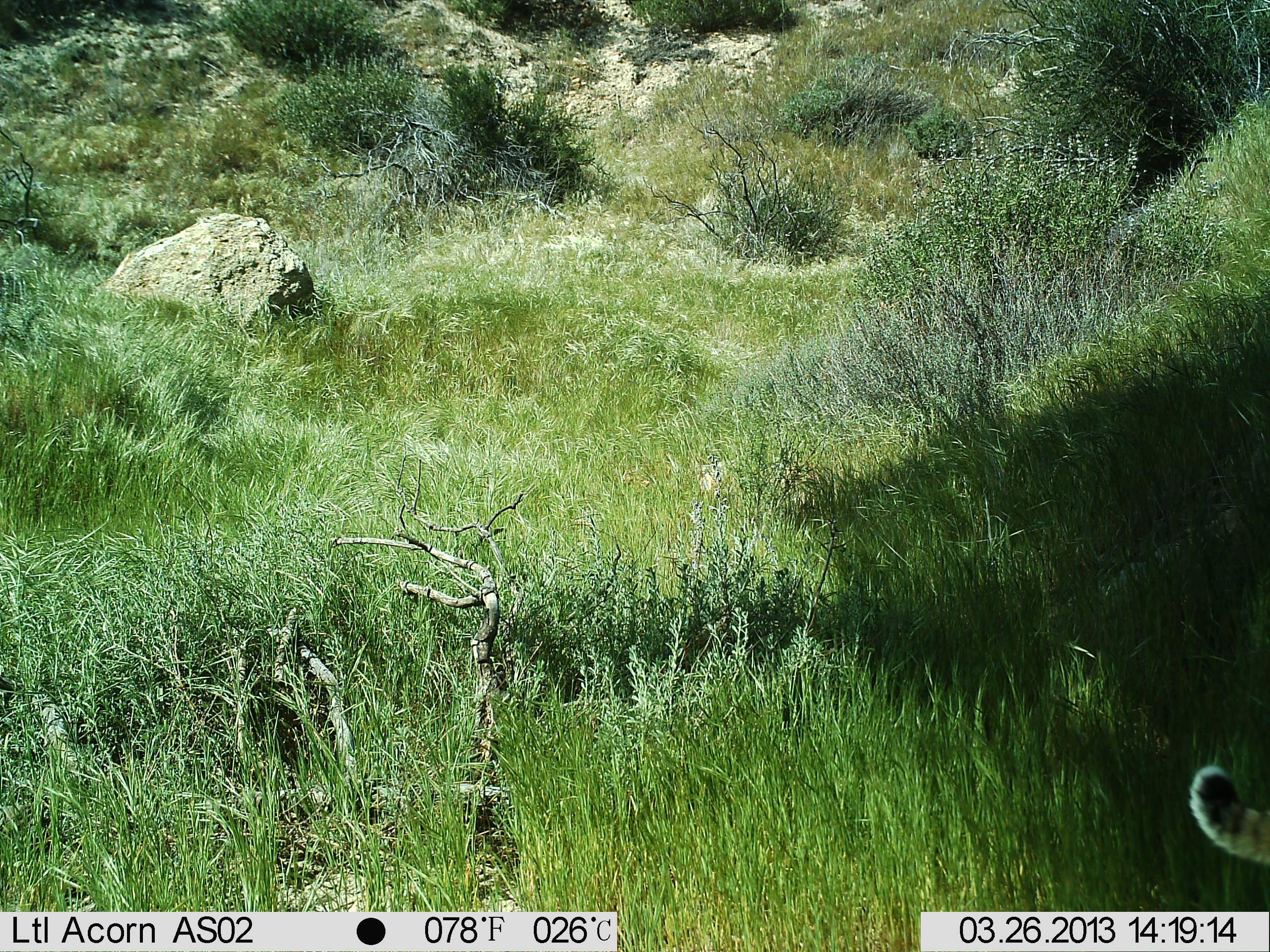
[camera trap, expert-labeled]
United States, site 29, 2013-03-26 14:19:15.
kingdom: Animalia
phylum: Chordata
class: Mammalia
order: Carnivora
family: Felidae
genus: Lynx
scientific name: Lynx rufus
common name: bobcat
Bobcat (Lynx rufus).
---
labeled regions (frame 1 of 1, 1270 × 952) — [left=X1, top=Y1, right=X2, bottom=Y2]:
bobcat: [left=1186, top=762, right=1270, bottom=868]